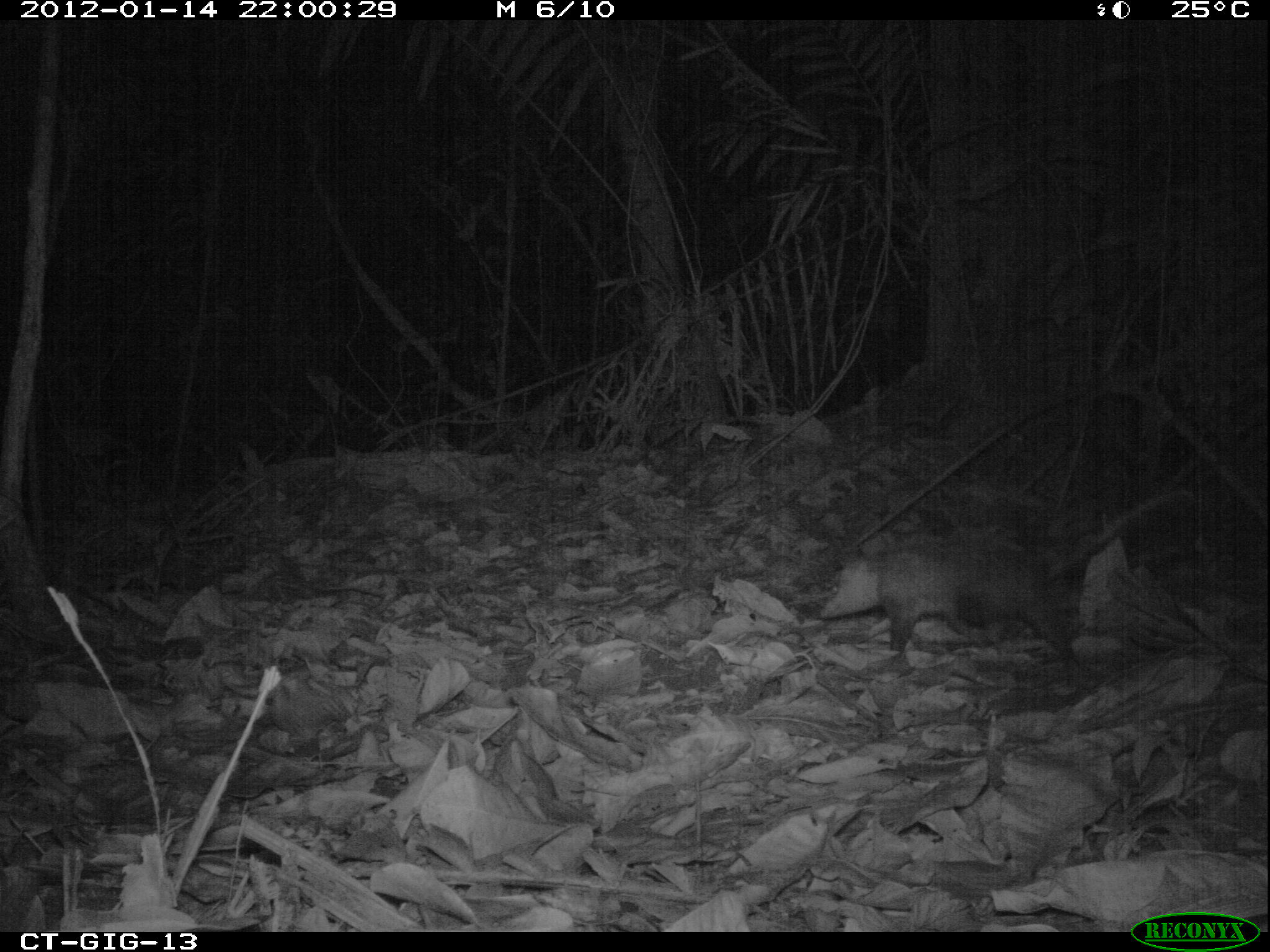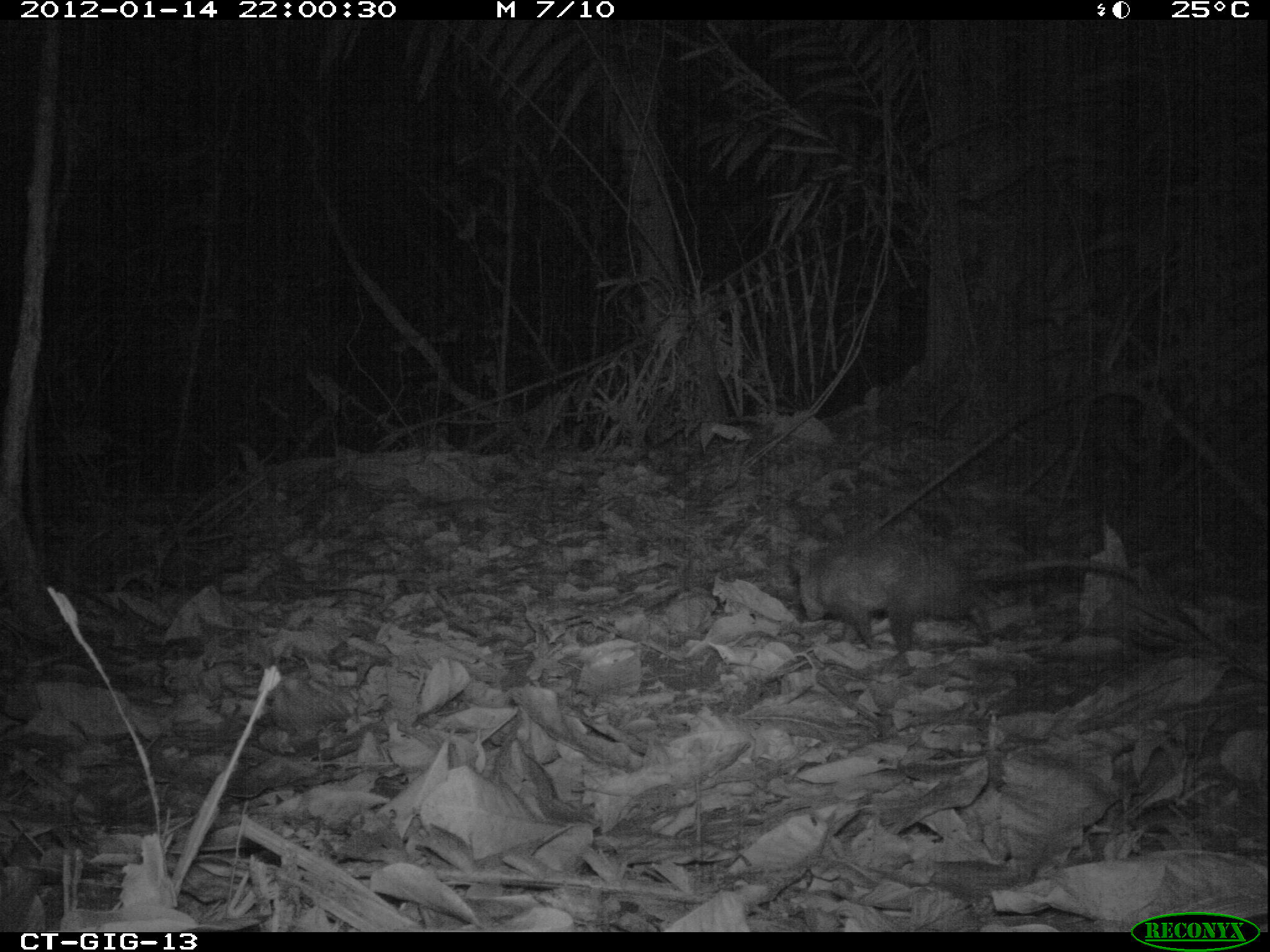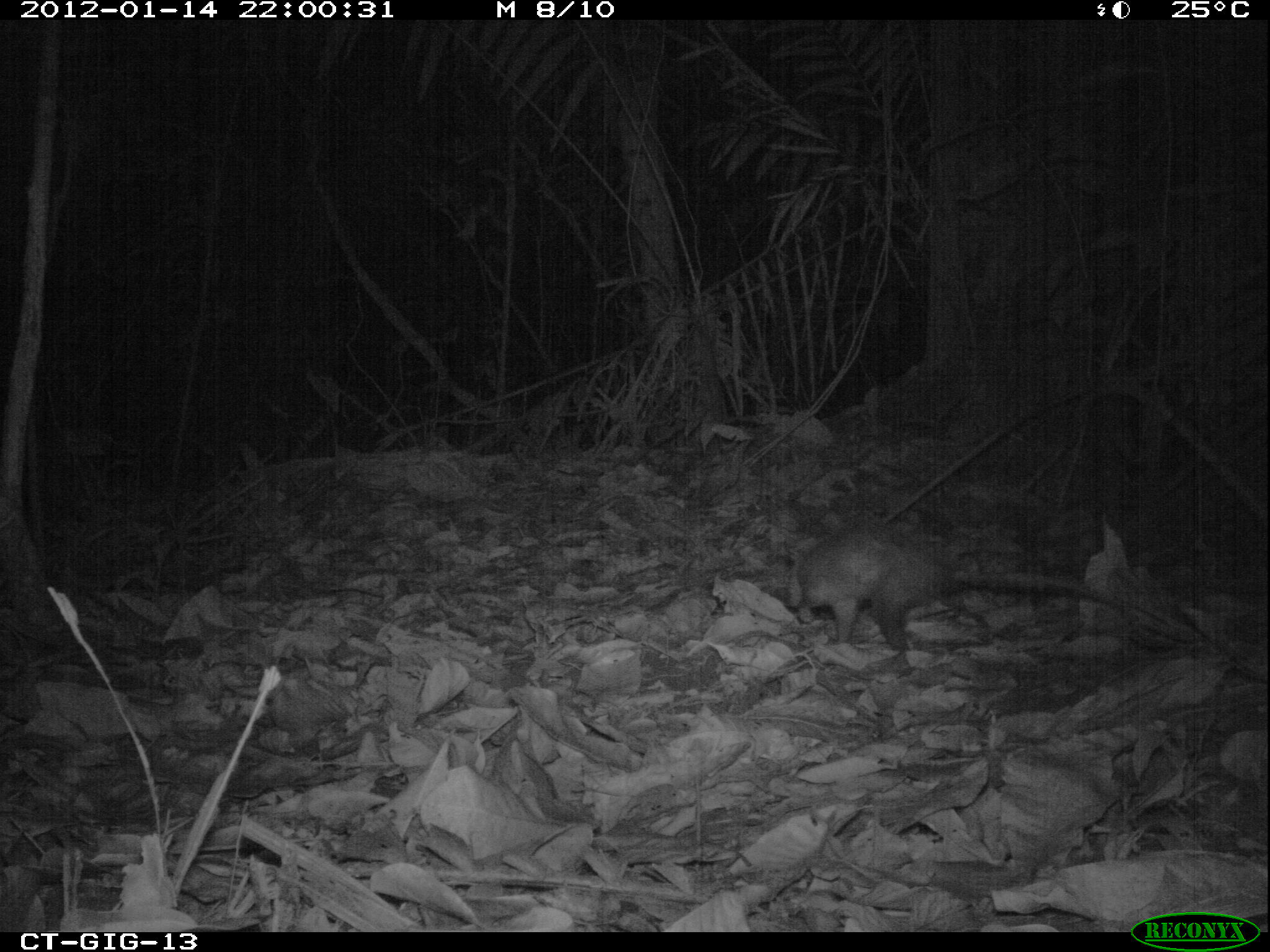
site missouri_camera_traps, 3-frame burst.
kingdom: Animalia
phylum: Chordata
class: Mammalia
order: Didelphimorphia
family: Didelphidae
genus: Didelphis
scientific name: Didelphis marsupialis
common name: common opossum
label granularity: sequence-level